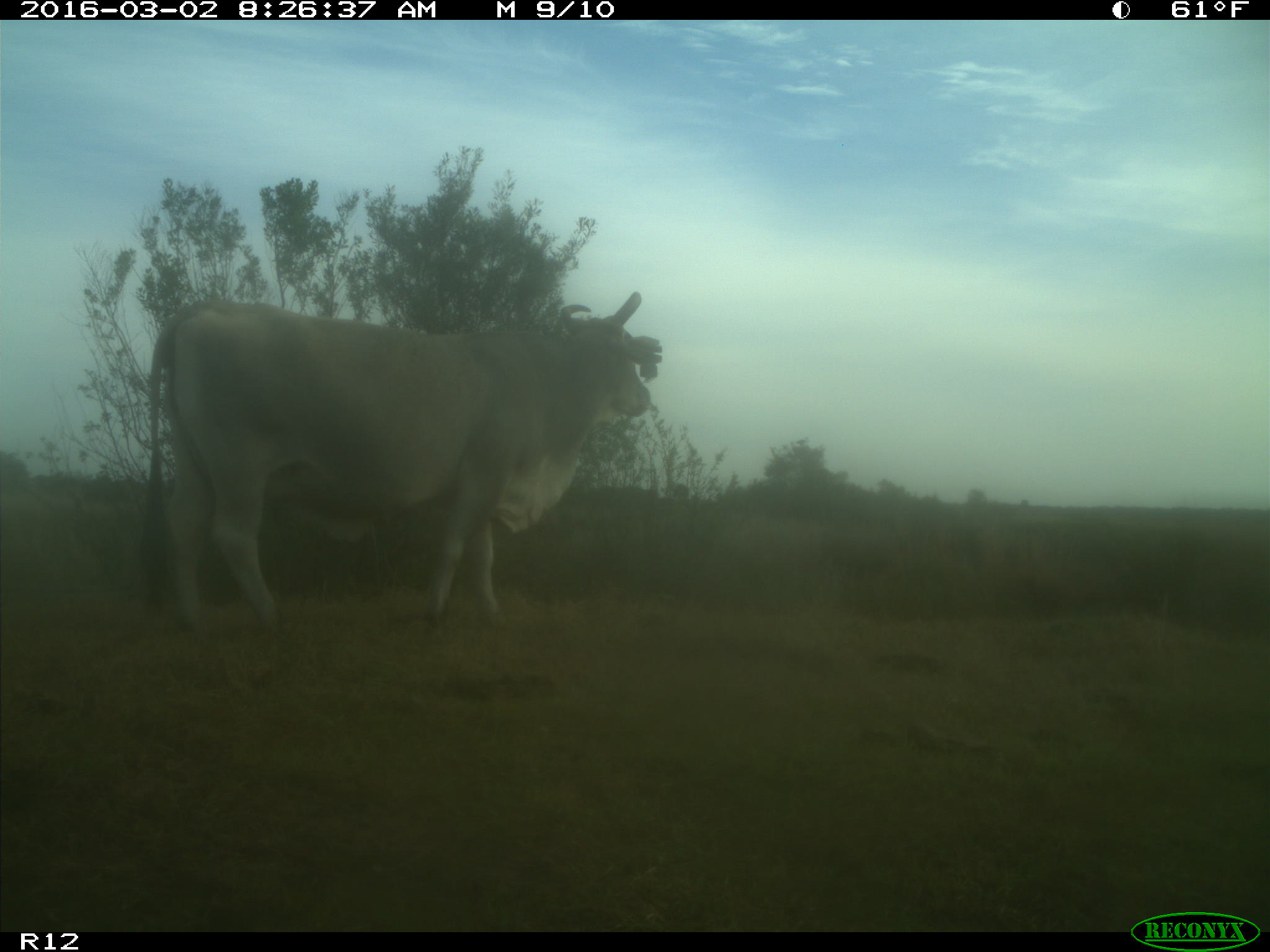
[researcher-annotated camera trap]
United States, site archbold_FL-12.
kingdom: Animalia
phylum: Chordata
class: Mammalia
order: Artiodactyla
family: Bovidae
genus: Bos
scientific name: Bos taurus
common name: domestic cow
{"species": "Bos taurus (domestic cow)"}